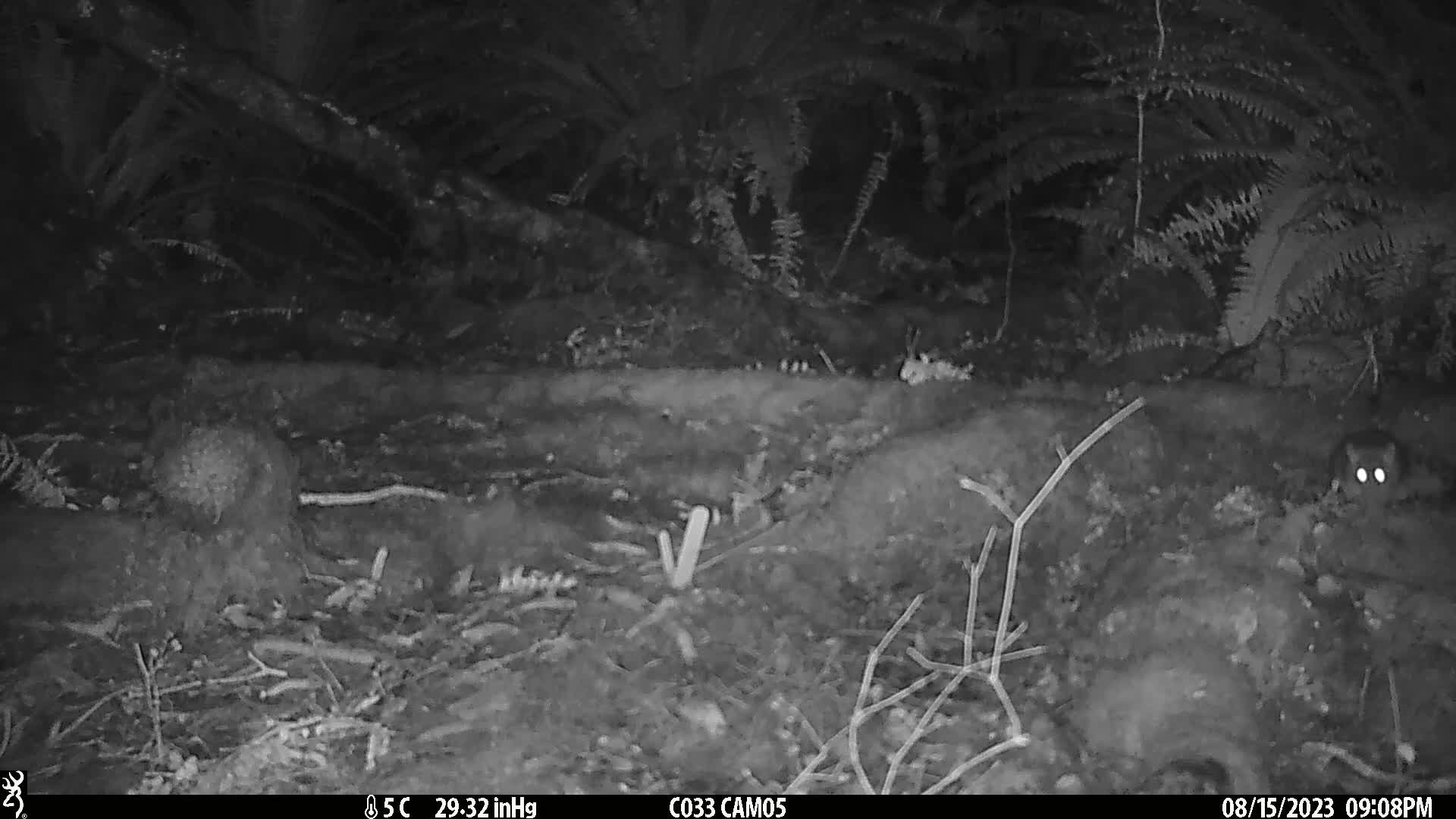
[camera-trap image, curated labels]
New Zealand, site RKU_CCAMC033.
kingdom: Animalia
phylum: Chordata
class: Mammalia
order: Rodentia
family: Muridae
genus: Rattus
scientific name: Rattus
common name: rat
Rat (Rattus).